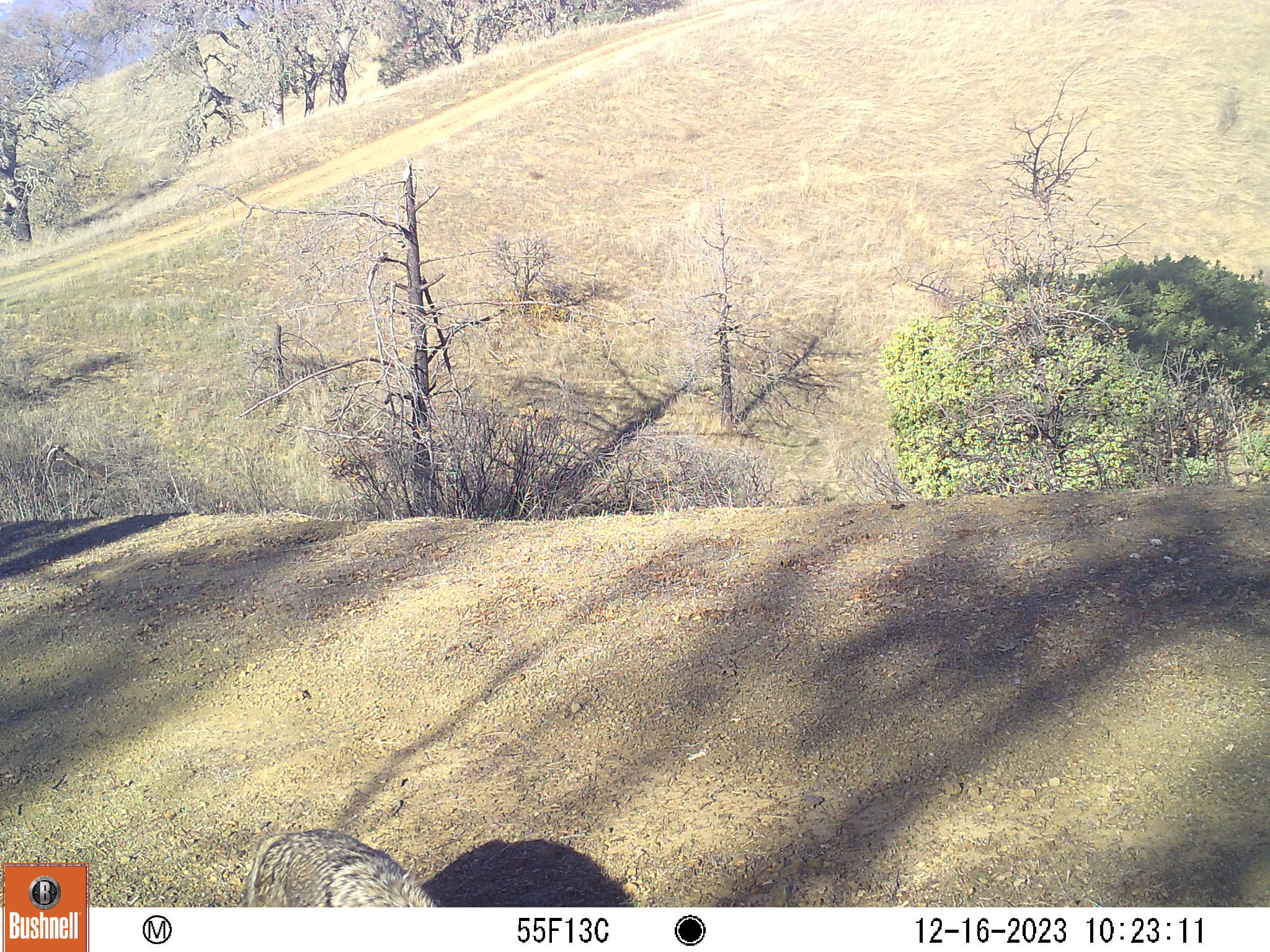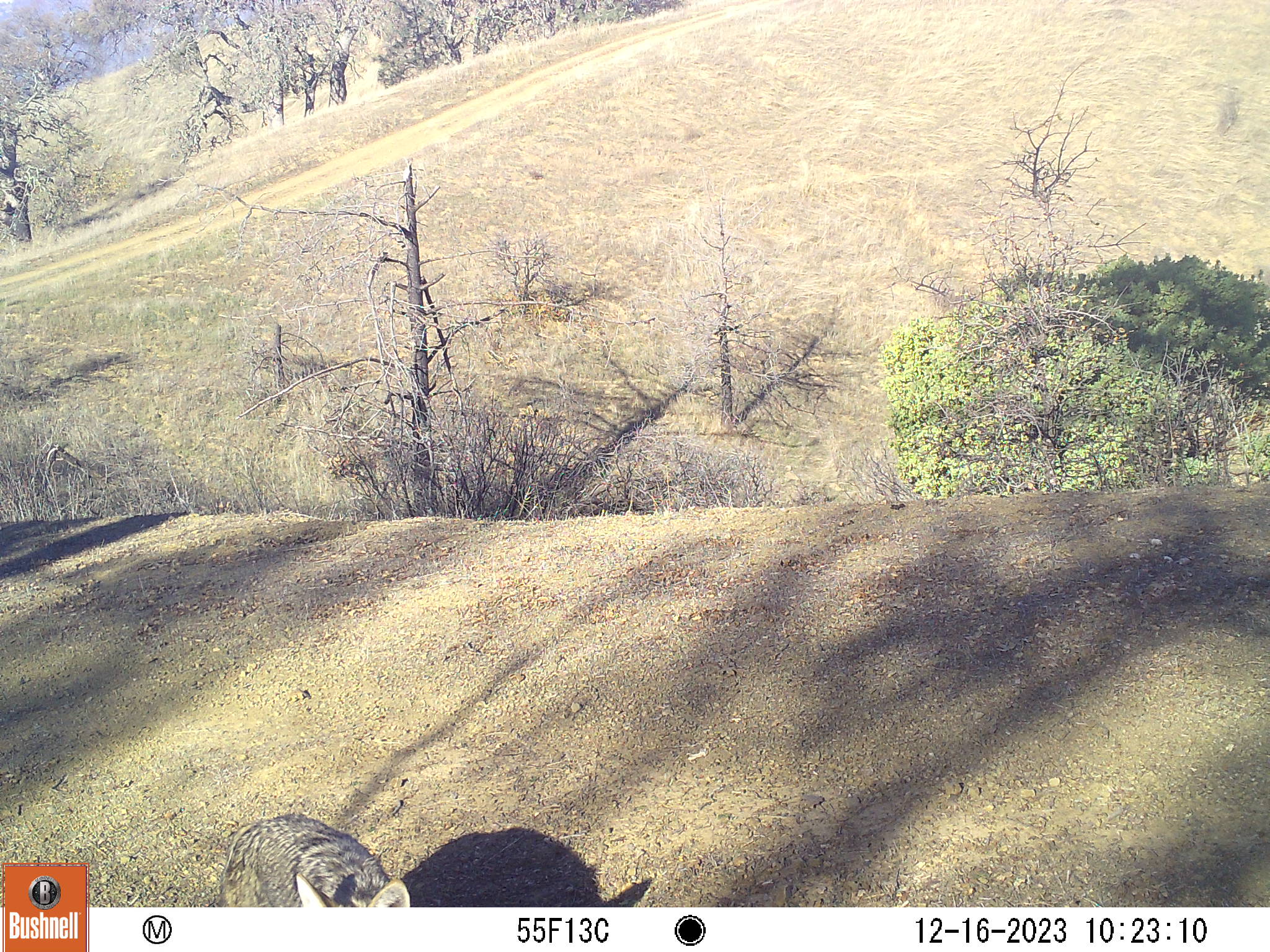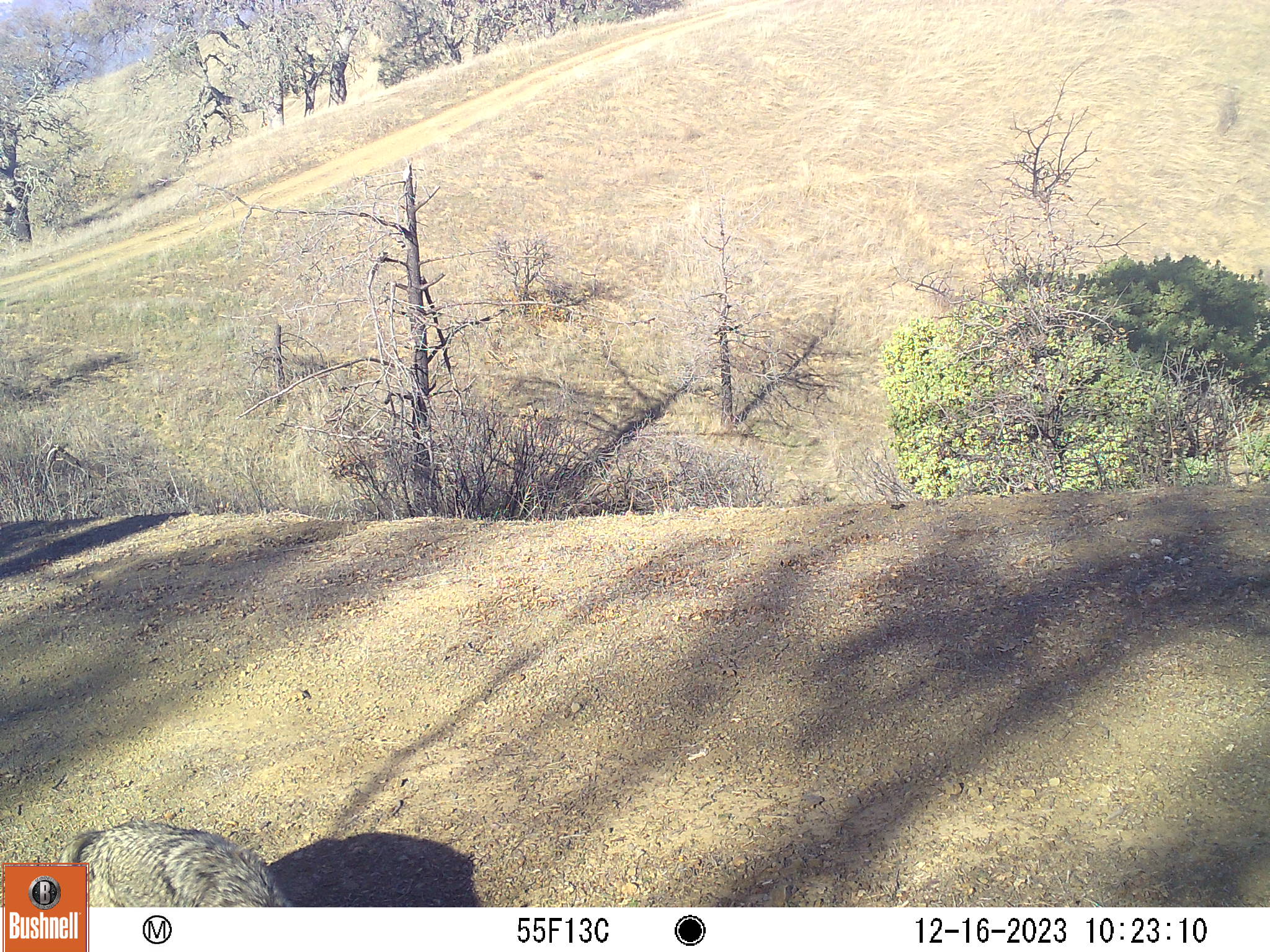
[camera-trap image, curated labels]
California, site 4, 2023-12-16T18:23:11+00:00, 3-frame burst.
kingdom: Animalia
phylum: Chordata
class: Mammalia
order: Carnivora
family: Canidae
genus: Urocyon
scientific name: Urocyon cinereoargenteus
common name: gray fox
Gray fox (Urocyon cinereoargenteus).